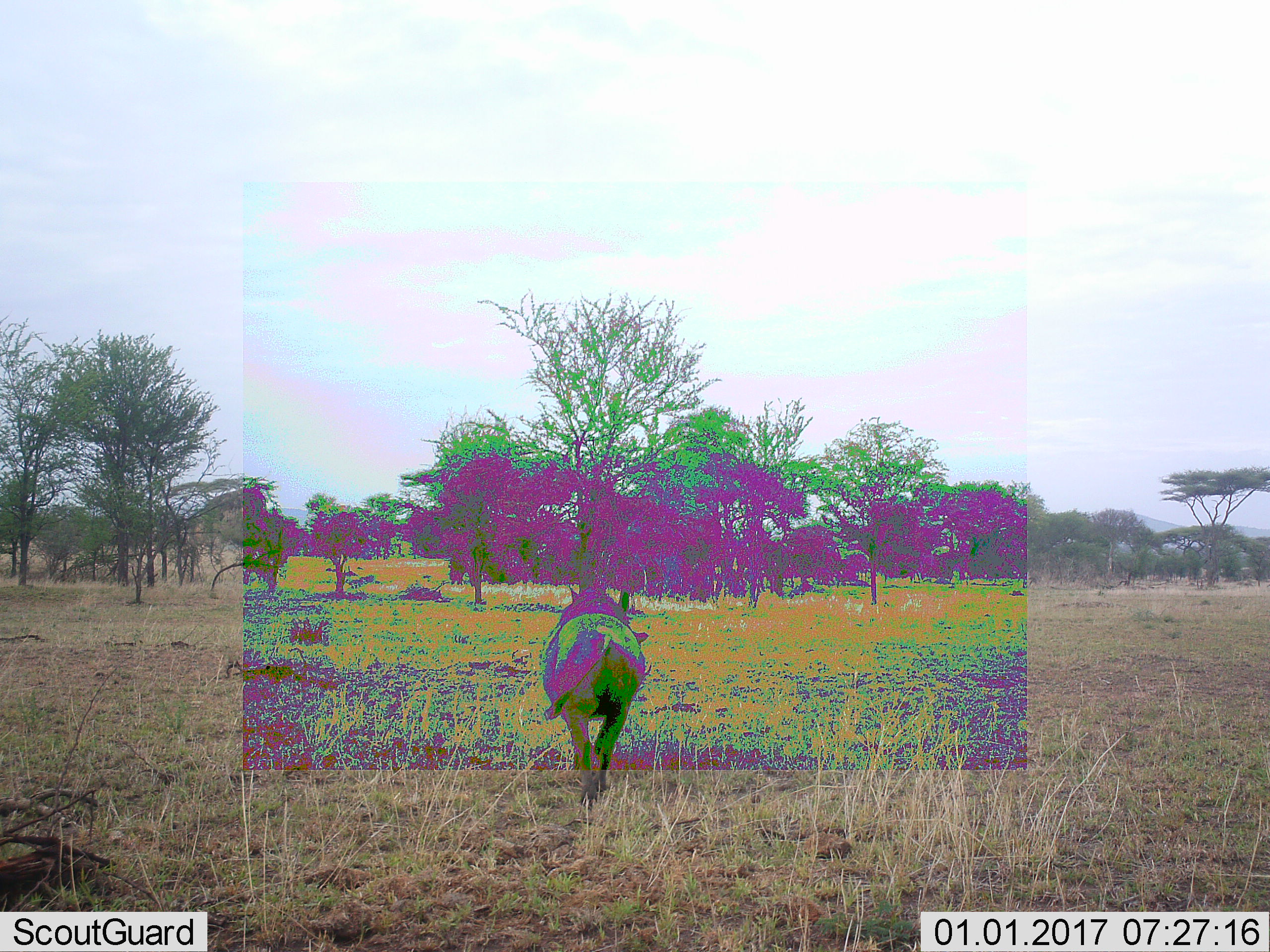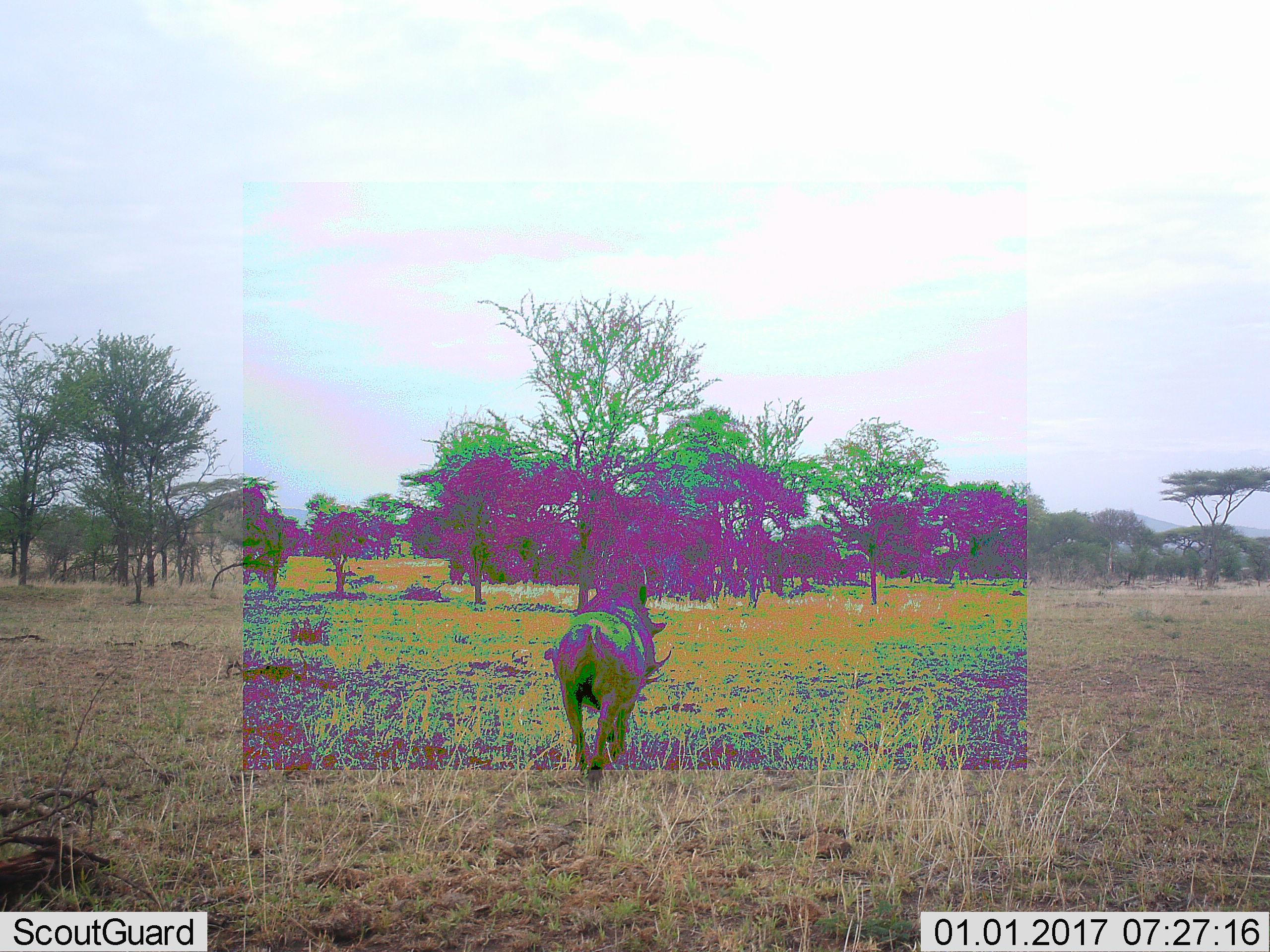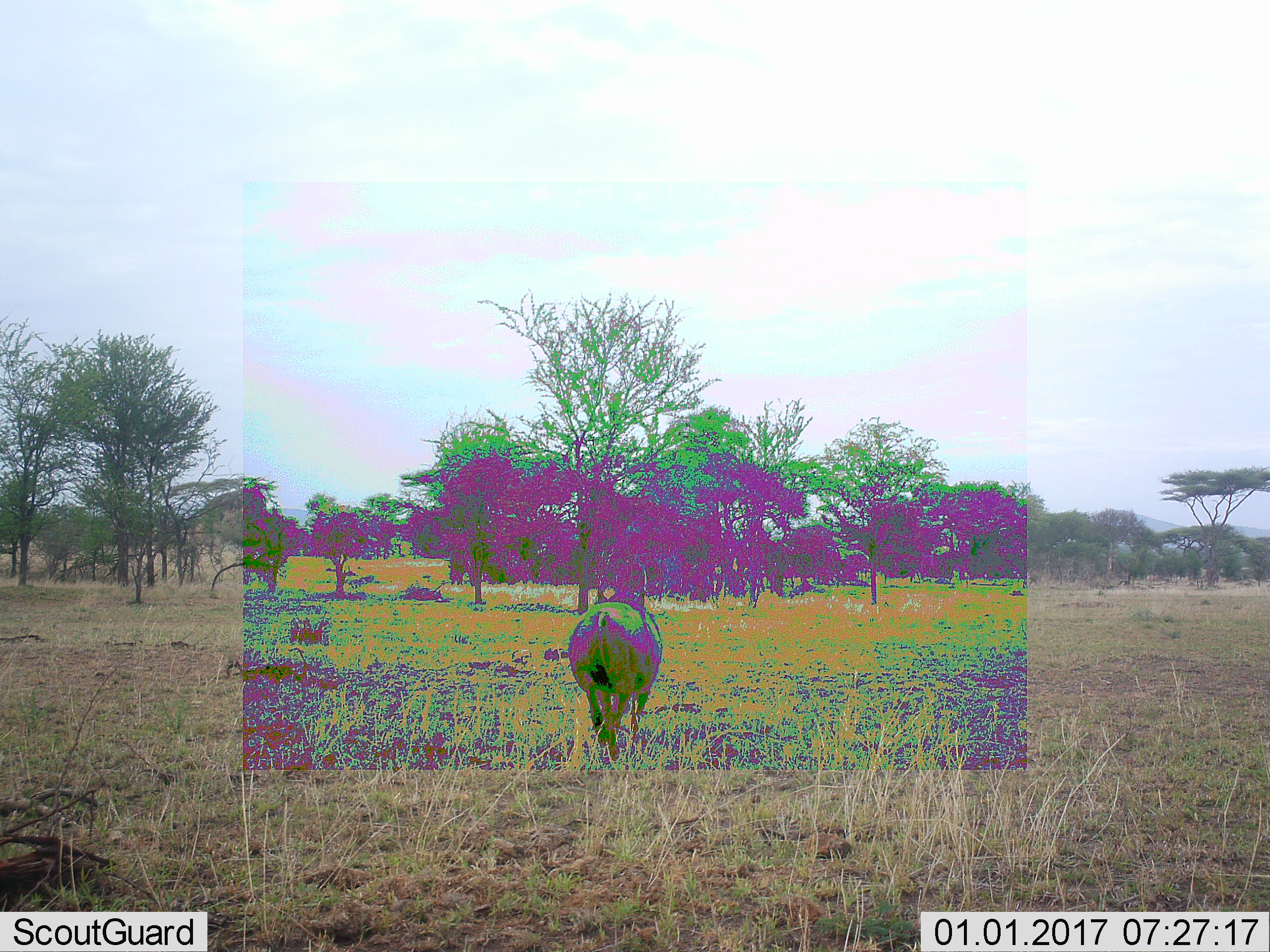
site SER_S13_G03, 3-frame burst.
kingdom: Animalia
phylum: Chordata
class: Mammalia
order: Artiodactyla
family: Suidae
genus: Phacochoerus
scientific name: Phacochoerus africanus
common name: warthog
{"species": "warthog (Phacochoerus africanus)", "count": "1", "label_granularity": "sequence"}